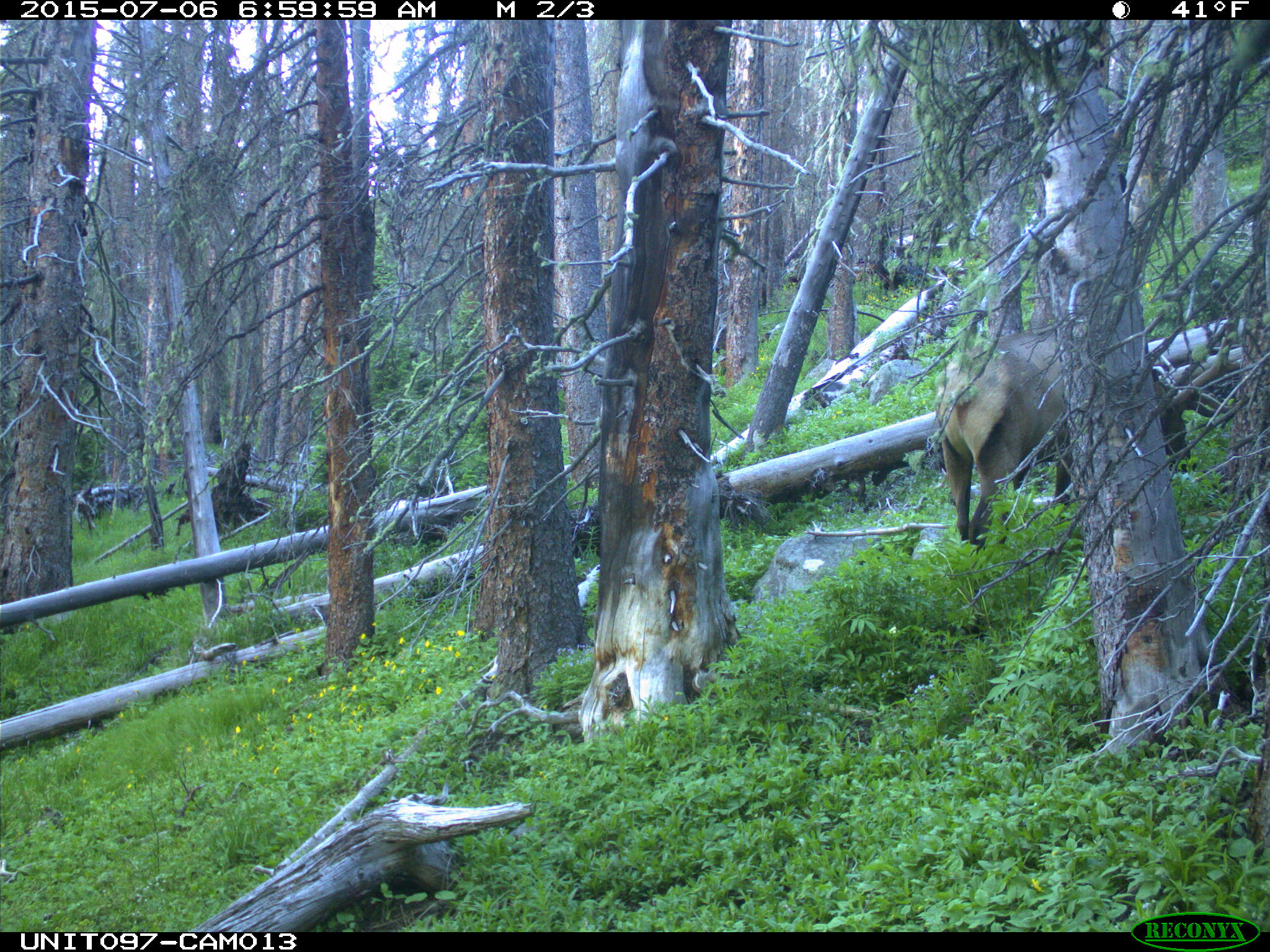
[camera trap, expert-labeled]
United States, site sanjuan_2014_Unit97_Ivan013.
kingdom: Animalia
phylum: Chordata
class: Mammalia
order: Artiodactyla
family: Cervidae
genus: Cervus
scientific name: Cervus elaphus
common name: red deer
Cervus elaphus (red deer).